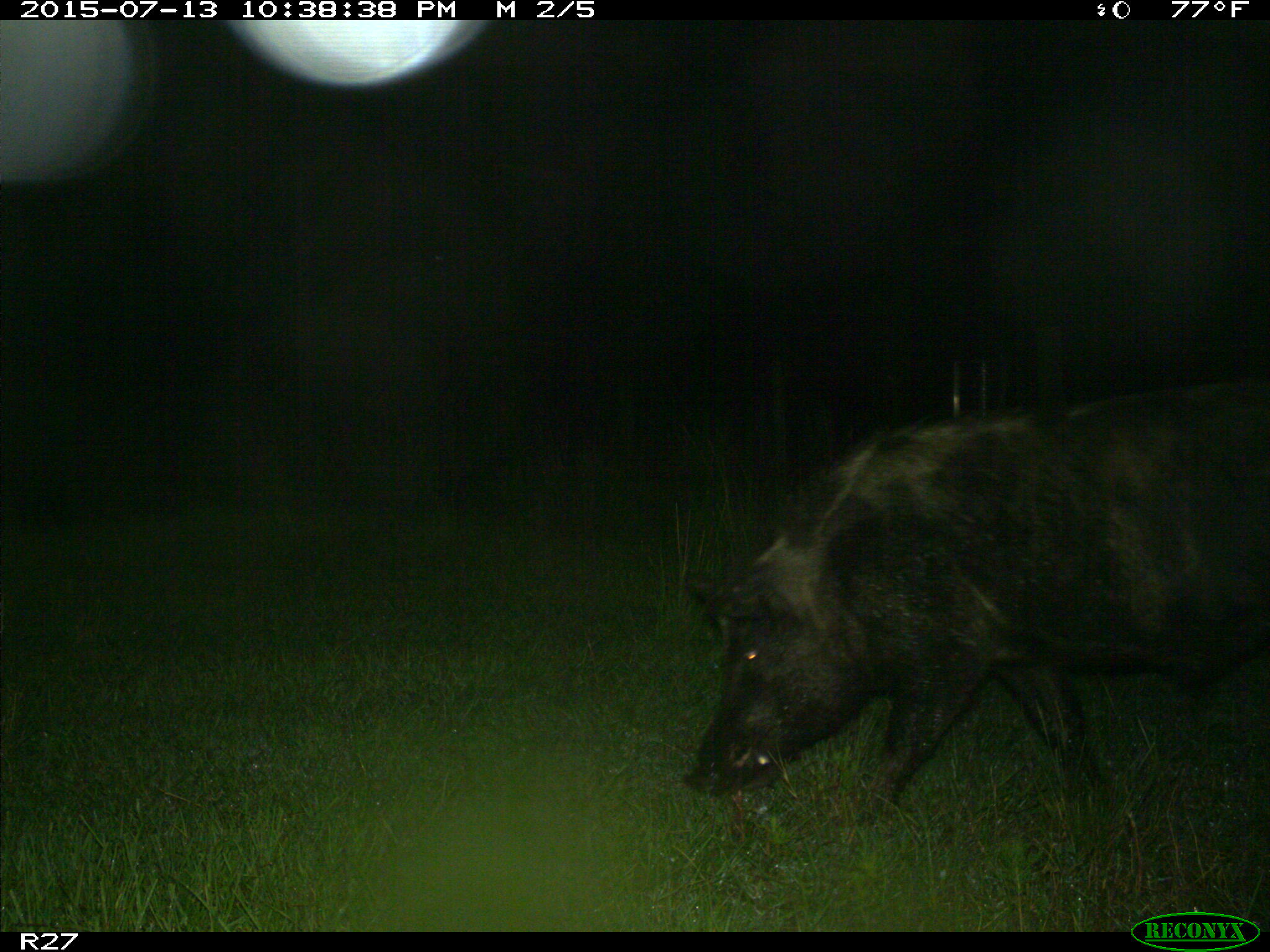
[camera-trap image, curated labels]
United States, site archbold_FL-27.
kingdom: Animalia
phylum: Chordata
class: Mammalia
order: Artiodactyla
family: Suidae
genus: Sus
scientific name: Sus scrofa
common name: wild boar